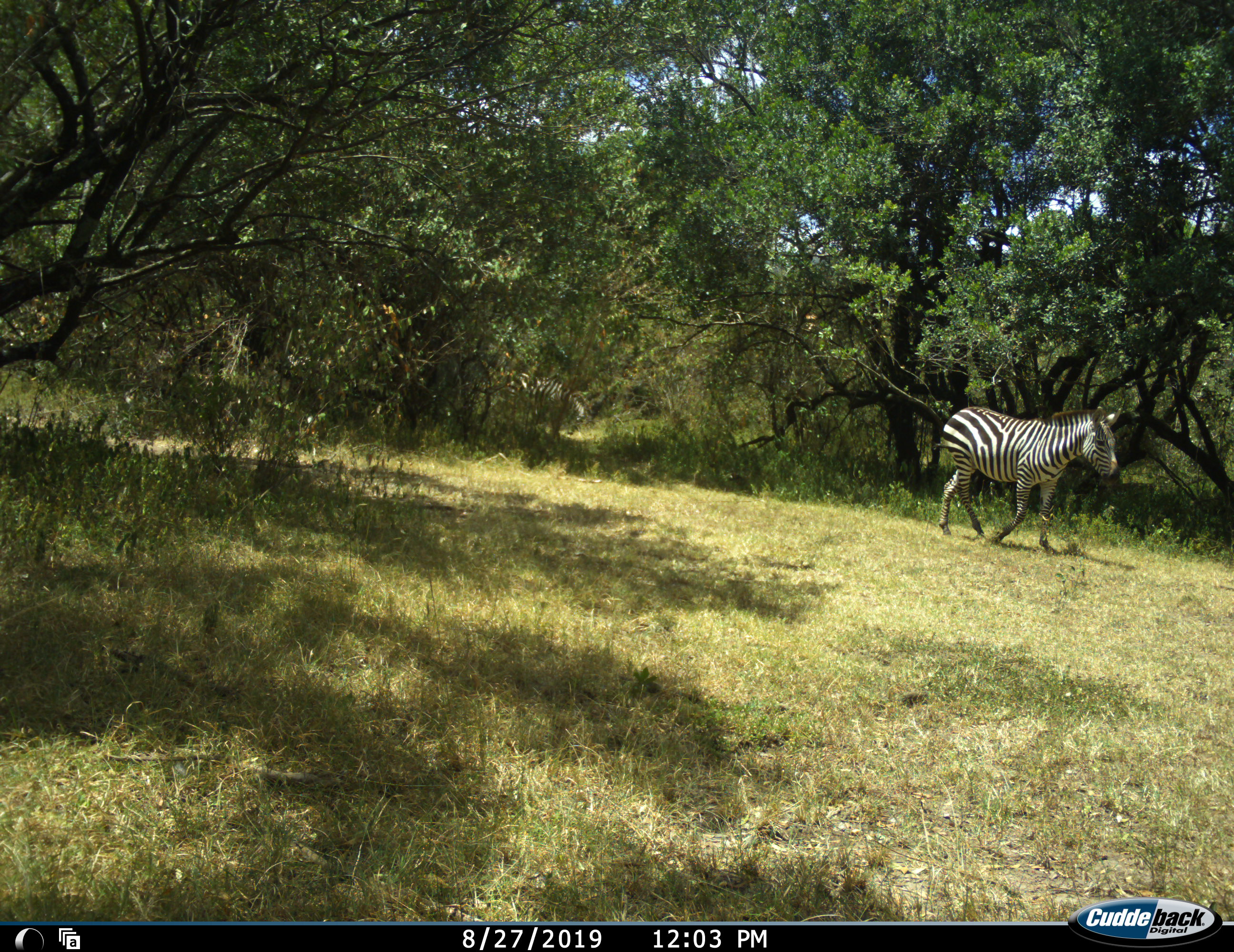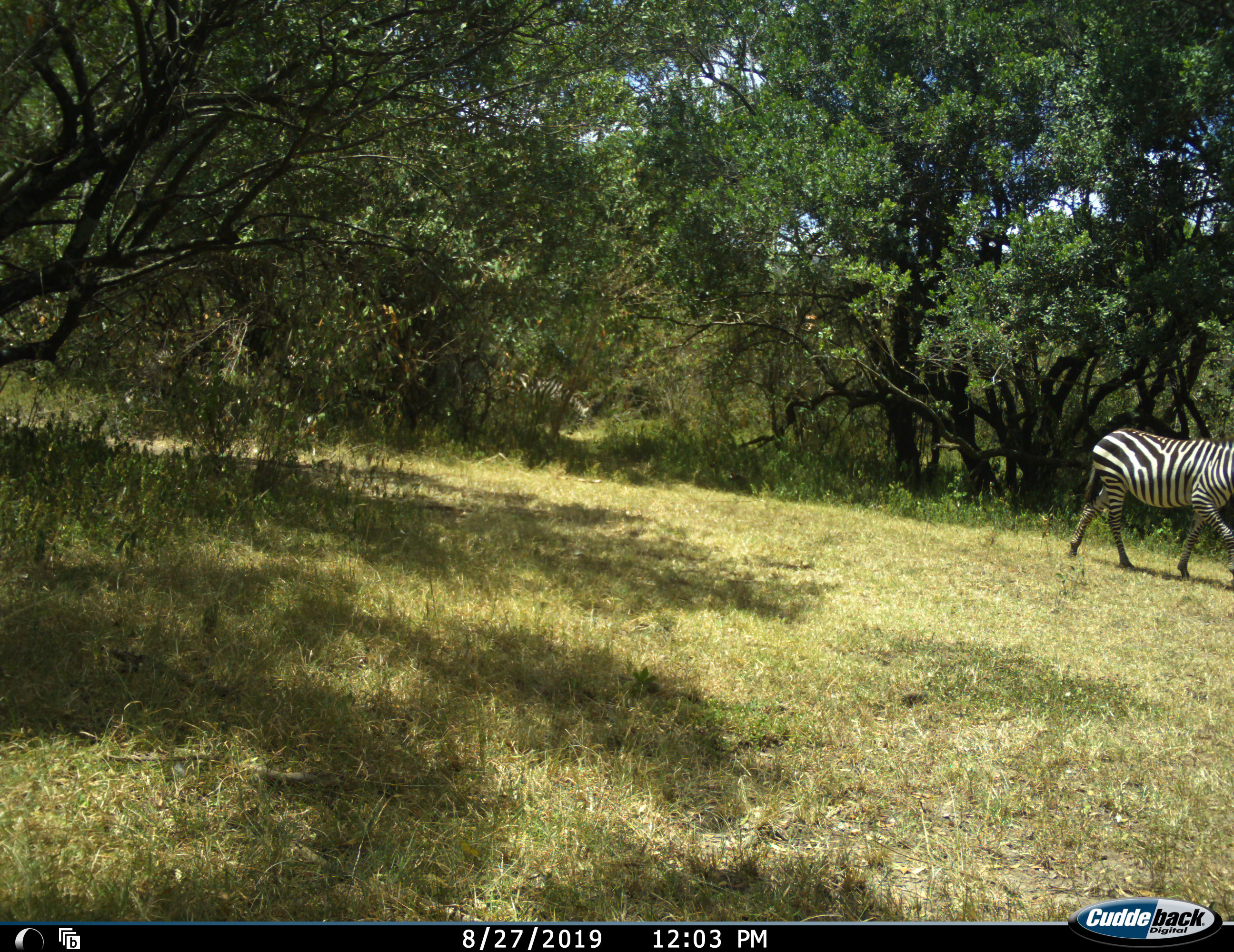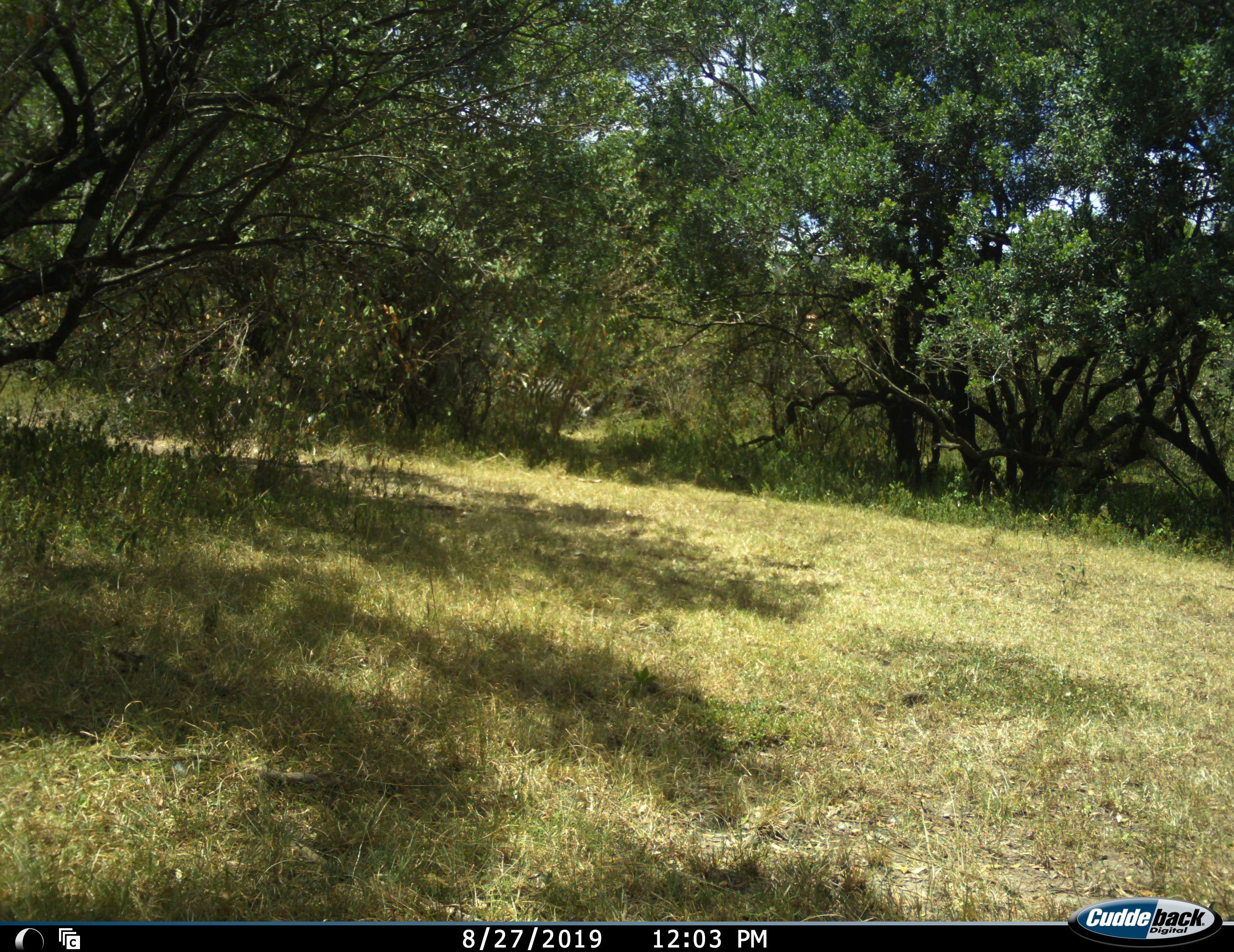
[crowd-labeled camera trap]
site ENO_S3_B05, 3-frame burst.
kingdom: Animalia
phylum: Chordata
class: Mammalia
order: Perissodactyla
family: Equidae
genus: Equus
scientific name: Equus quagga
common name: plains zebra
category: zebraplains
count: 1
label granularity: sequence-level